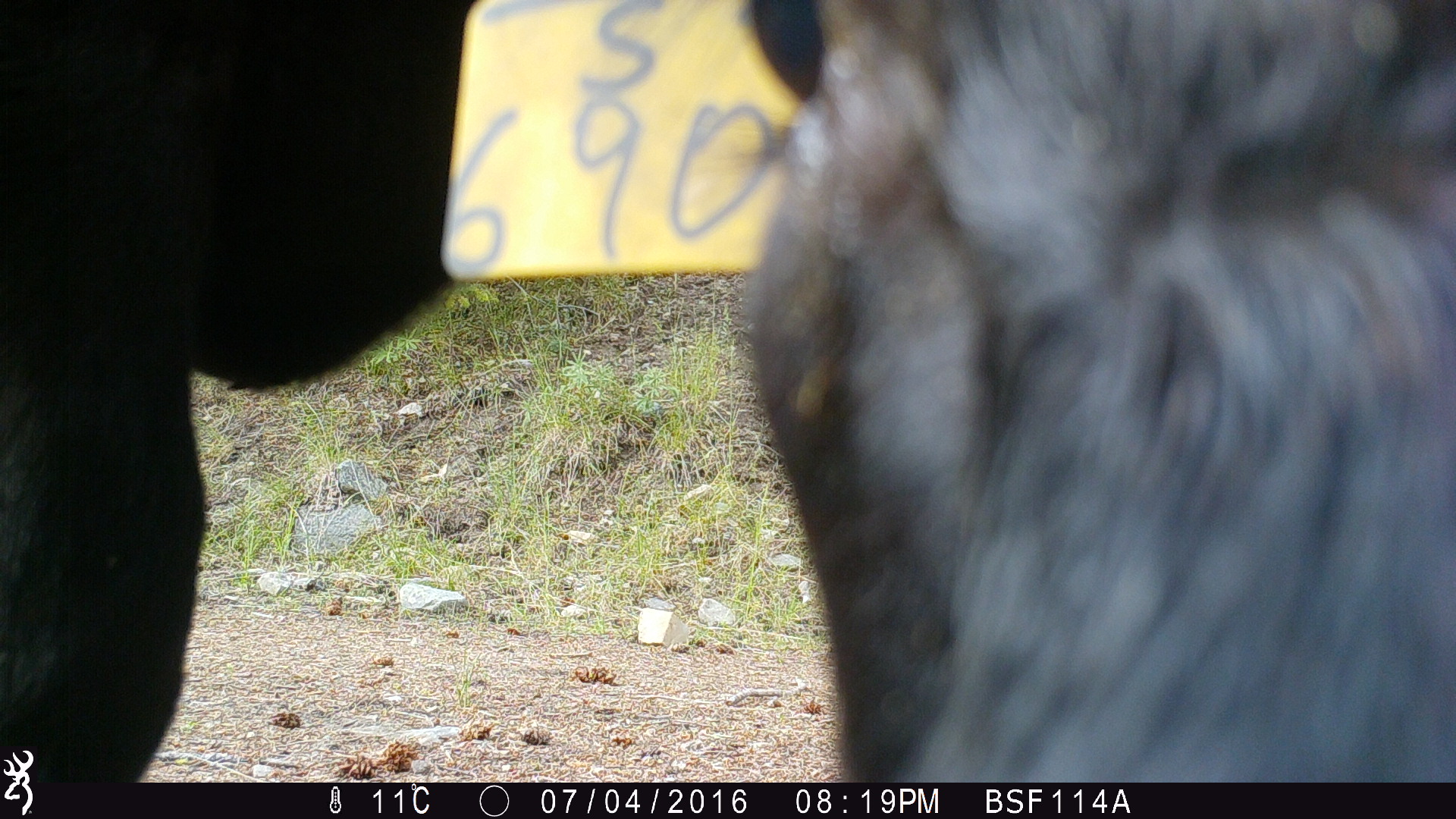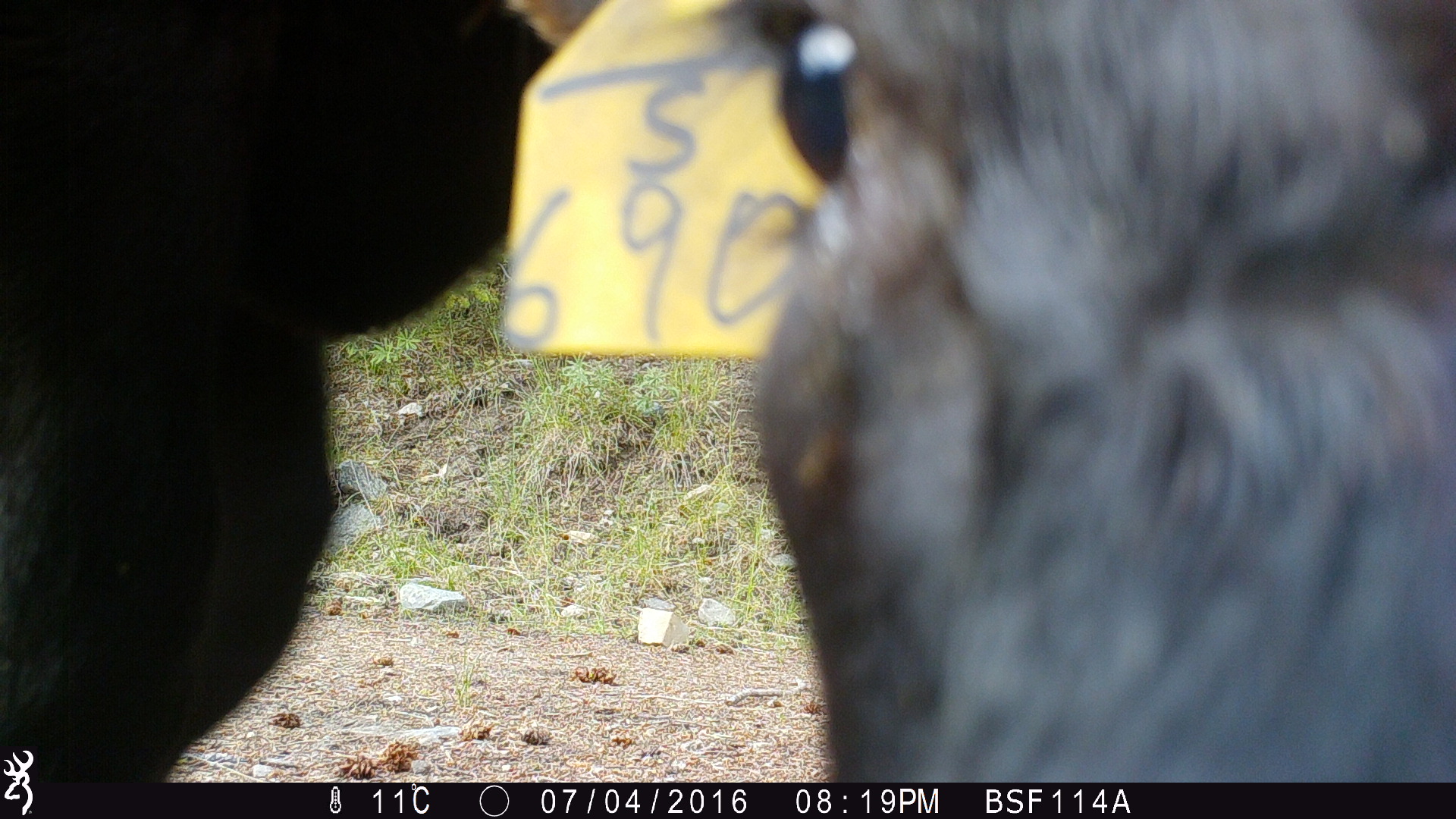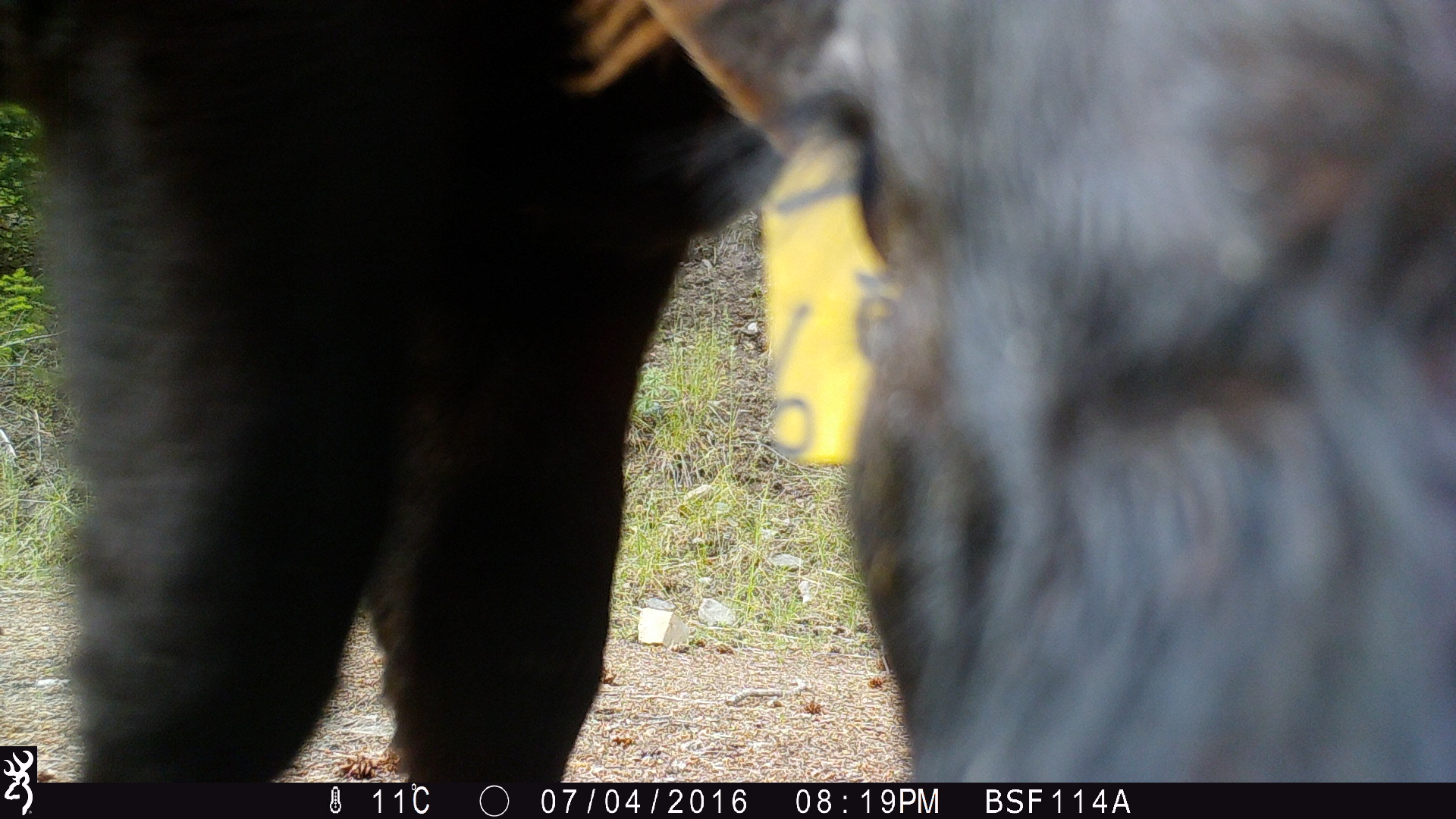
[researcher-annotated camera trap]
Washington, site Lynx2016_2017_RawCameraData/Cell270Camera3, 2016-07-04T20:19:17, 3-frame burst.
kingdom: Animalia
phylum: Chordata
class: Mammalia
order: Artiodactyla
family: Bovidae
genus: Bos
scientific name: Bos taurus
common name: domestic cattle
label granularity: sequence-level